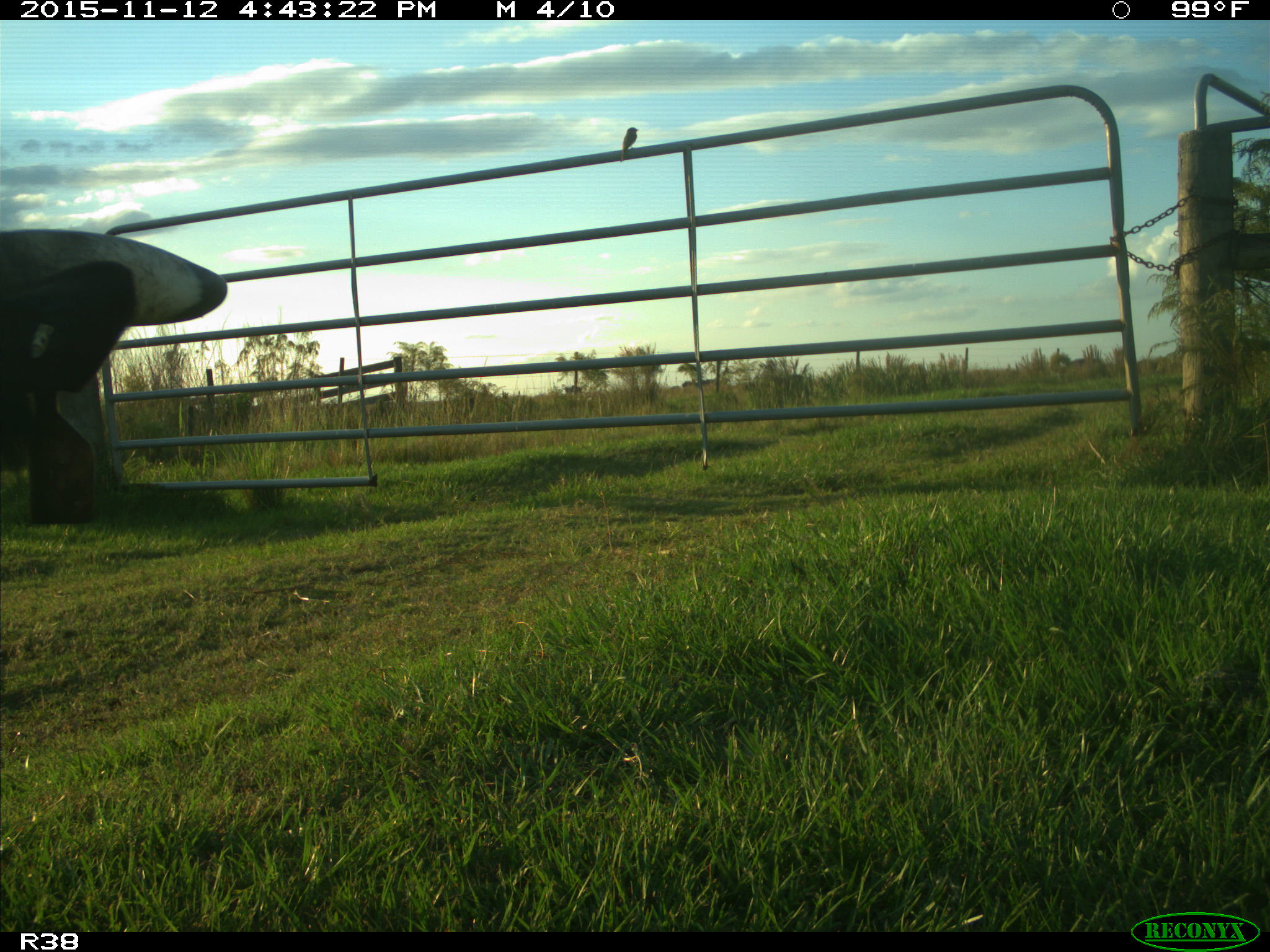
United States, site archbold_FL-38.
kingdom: Animalia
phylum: Chordata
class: Mammalia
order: Artiodactyla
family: Bovidae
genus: Bos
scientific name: Bos taurus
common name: domestic cow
Bos taurus (domestic cow).